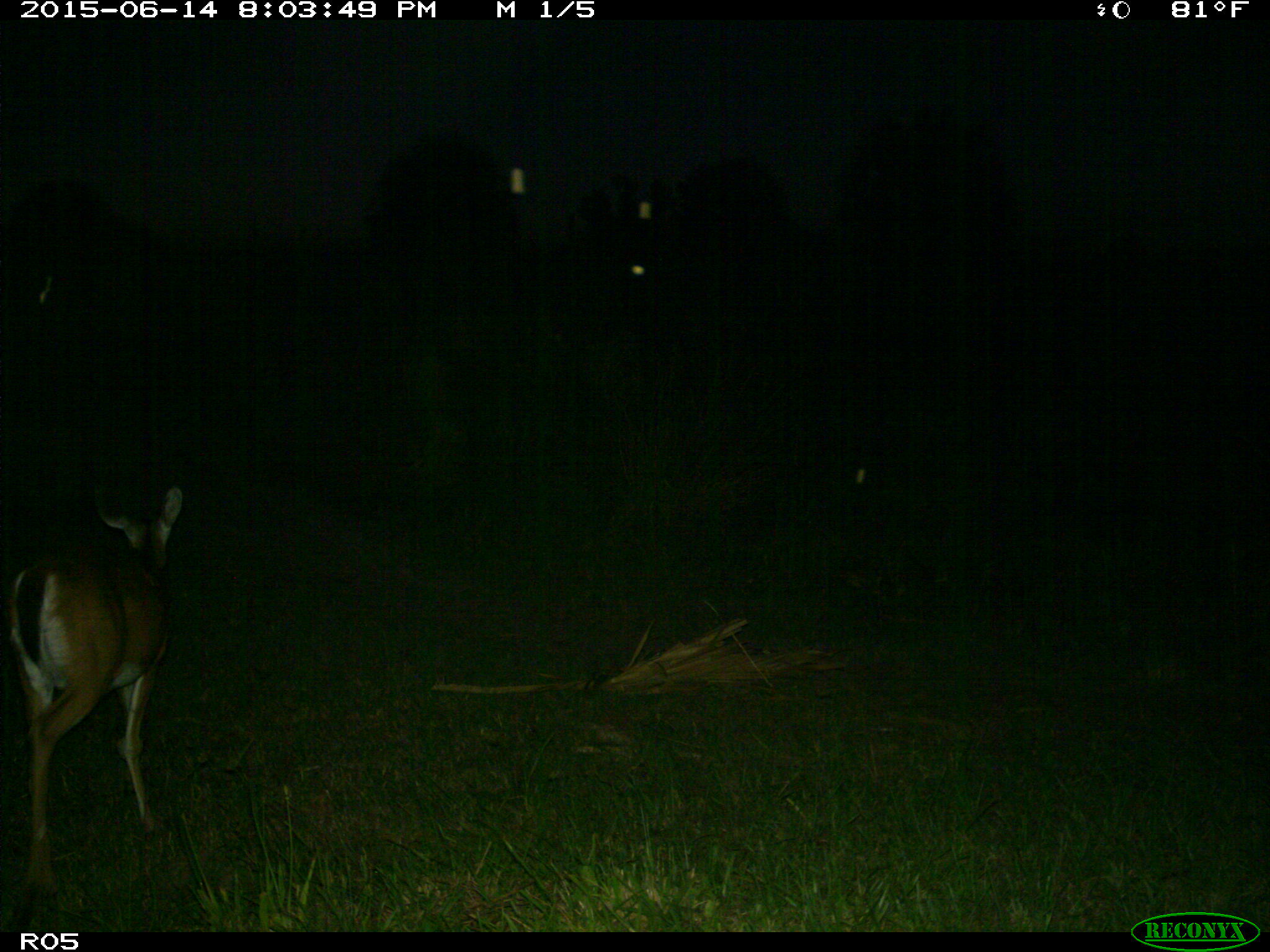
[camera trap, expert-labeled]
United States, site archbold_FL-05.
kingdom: Animalia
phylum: Chordata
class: Mammalia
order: Artiodactyla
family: Cervidae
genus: Odocoileus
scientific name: Odocoileus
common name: deer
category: unidentified deer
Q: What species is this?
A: Unidentified deer (deer) (Odocoileus).